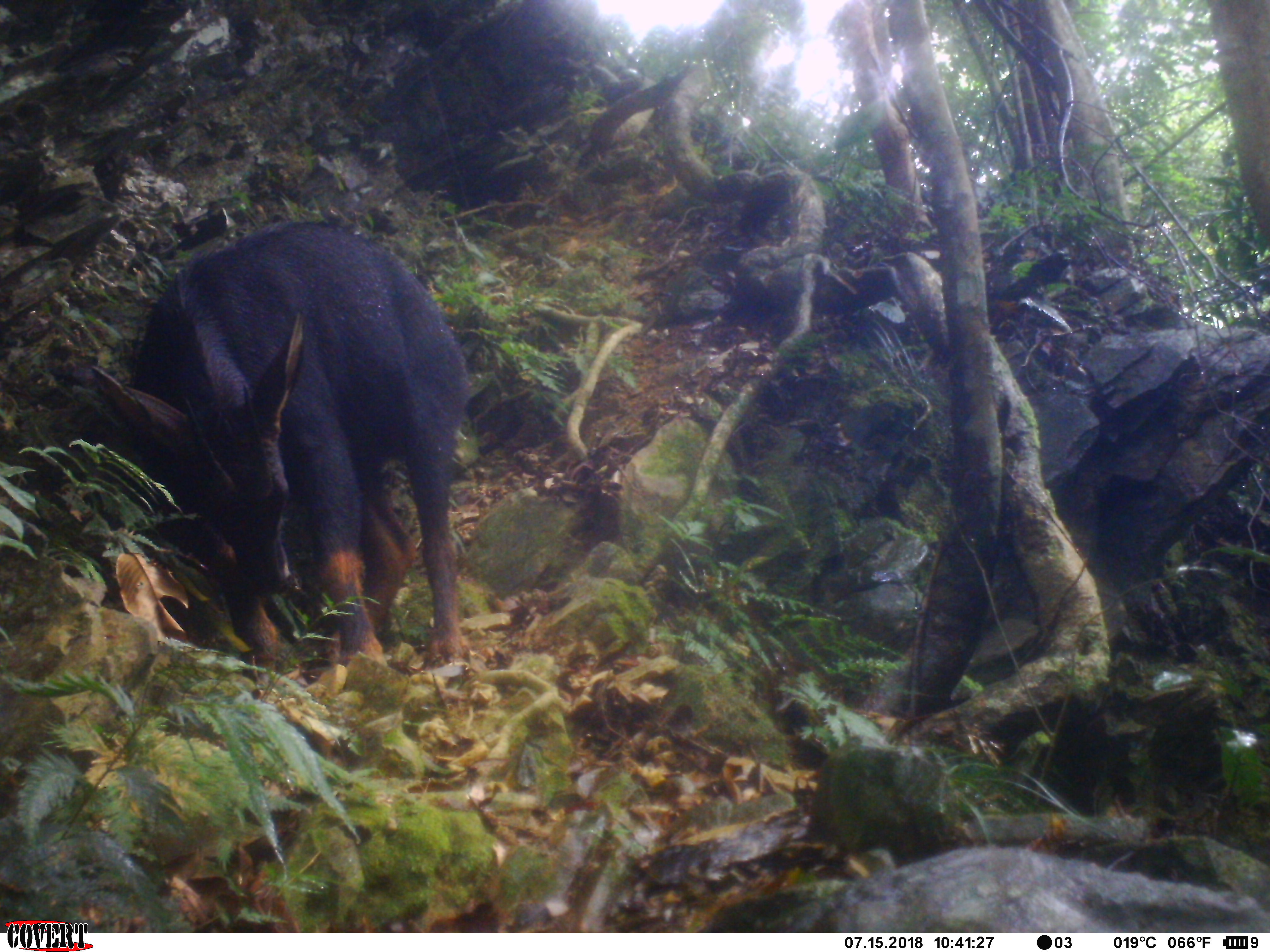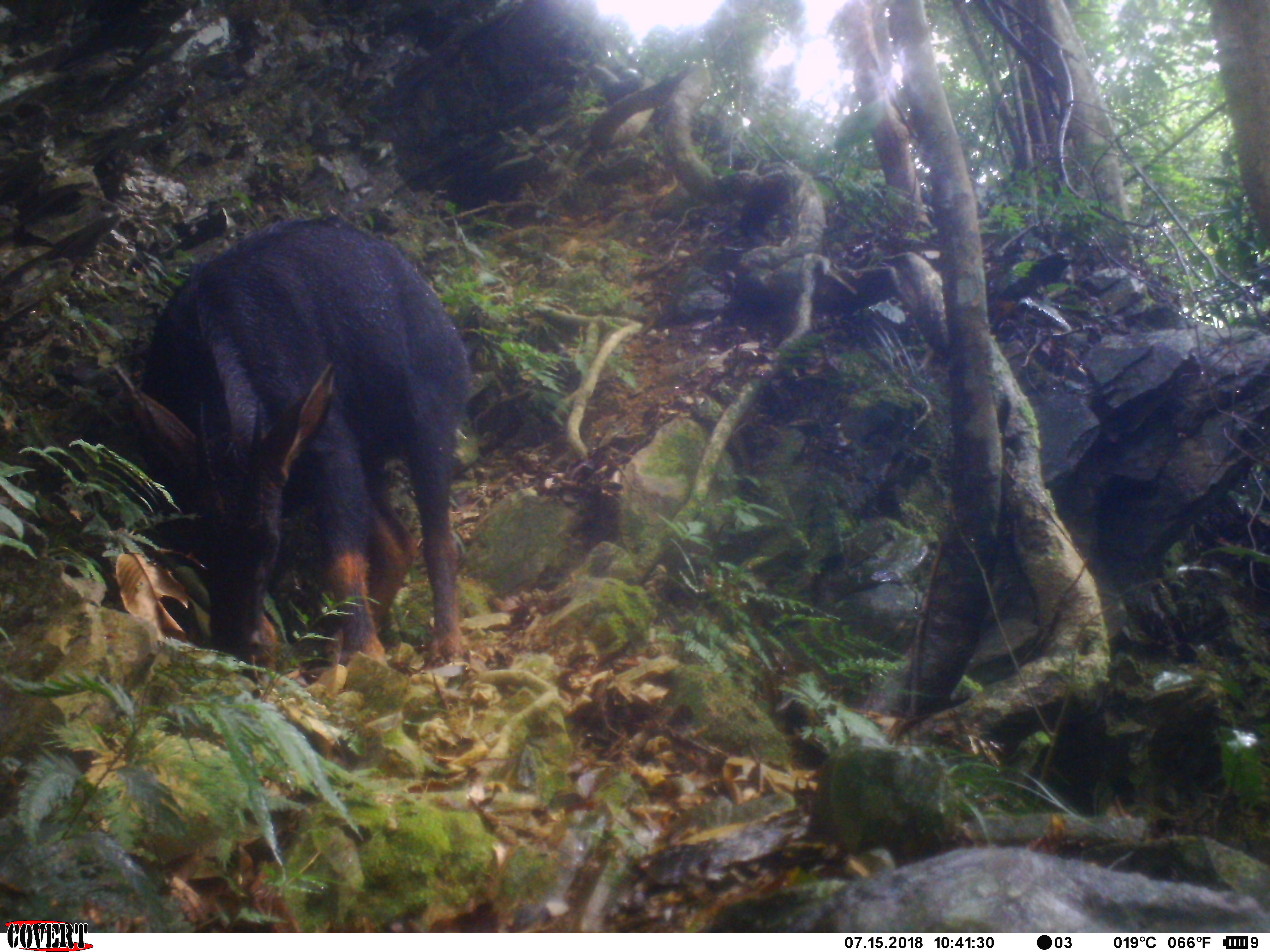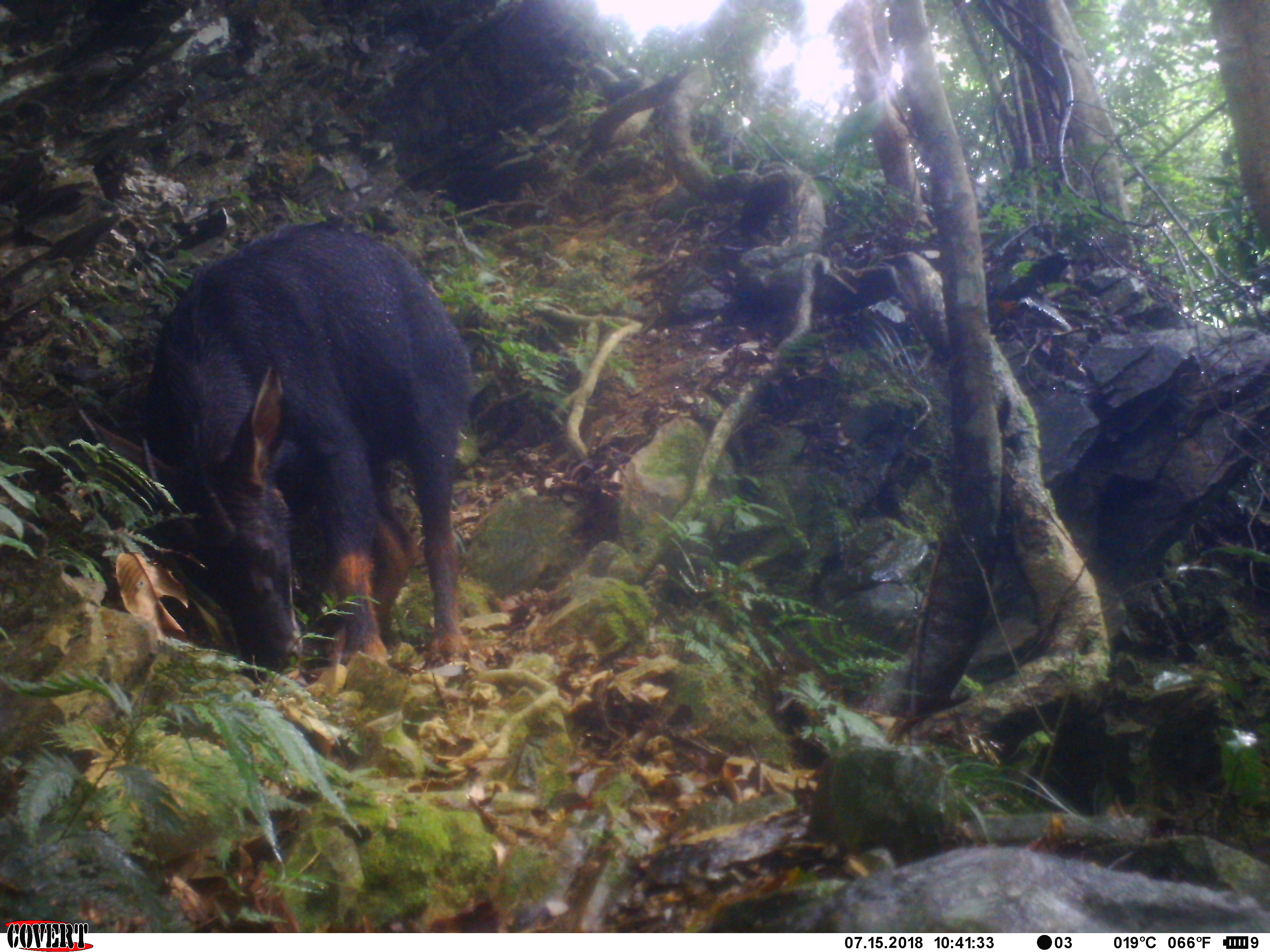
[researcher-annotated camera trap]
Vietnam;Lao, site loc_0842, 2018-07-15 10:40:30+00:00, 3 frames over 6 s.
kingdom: Animalia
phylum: Chordata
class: Mammalia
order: Artiodactyla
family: Bovidae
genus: Capricornis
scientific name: Capricornis sumatraensis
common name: chinese serow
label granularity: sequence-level